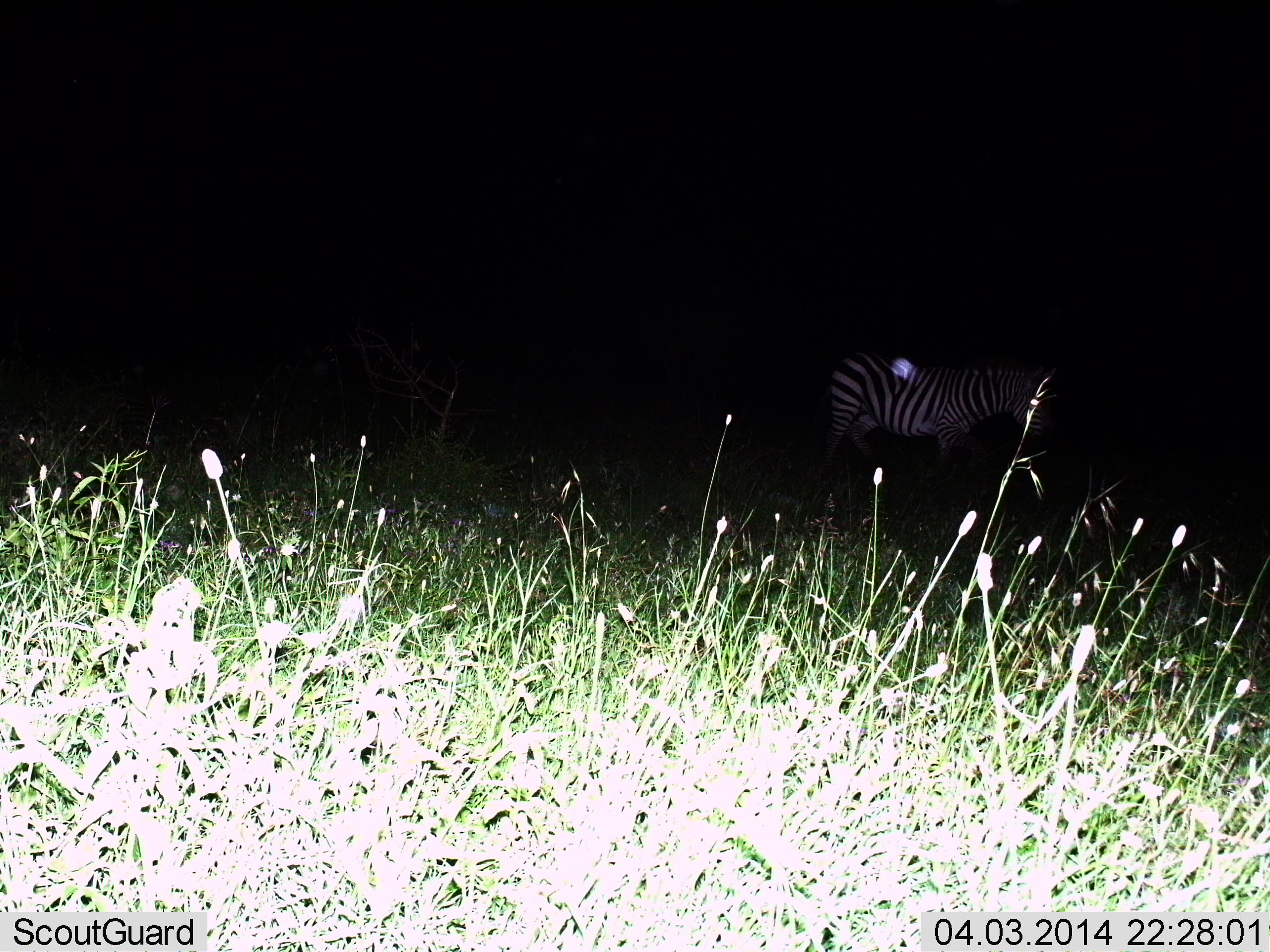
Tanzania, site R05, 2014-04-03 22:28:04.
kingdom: Animalia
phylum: Chordata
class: Mammalia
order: Perissodactyla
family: Equidae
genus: Equus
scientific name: Equus quagga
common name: plains zebra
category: zebra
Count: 1.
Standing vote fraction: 78%.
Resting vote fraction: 0%.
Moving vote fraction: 23%.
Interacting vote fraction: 0%.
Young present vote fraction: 0%.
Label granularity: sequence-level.